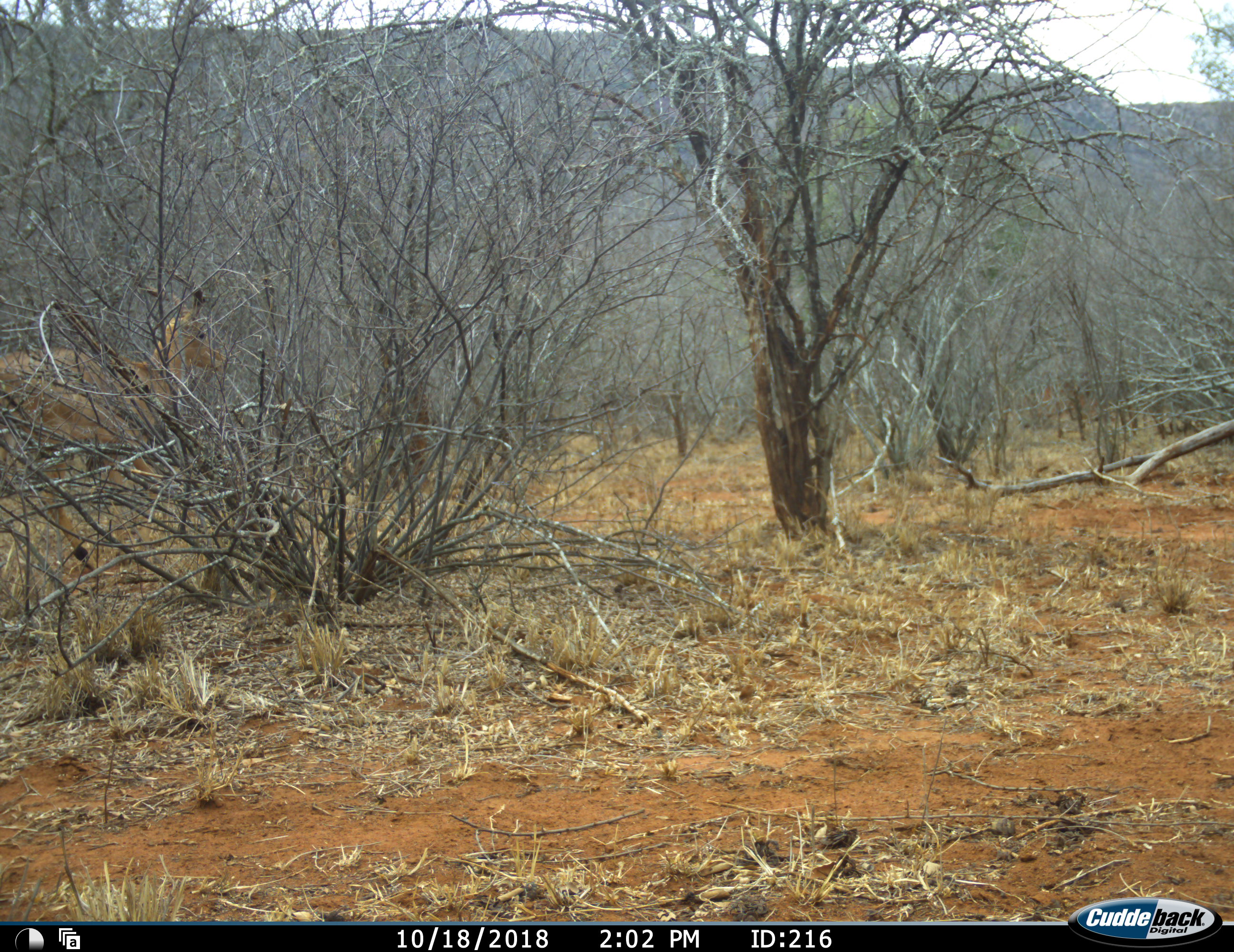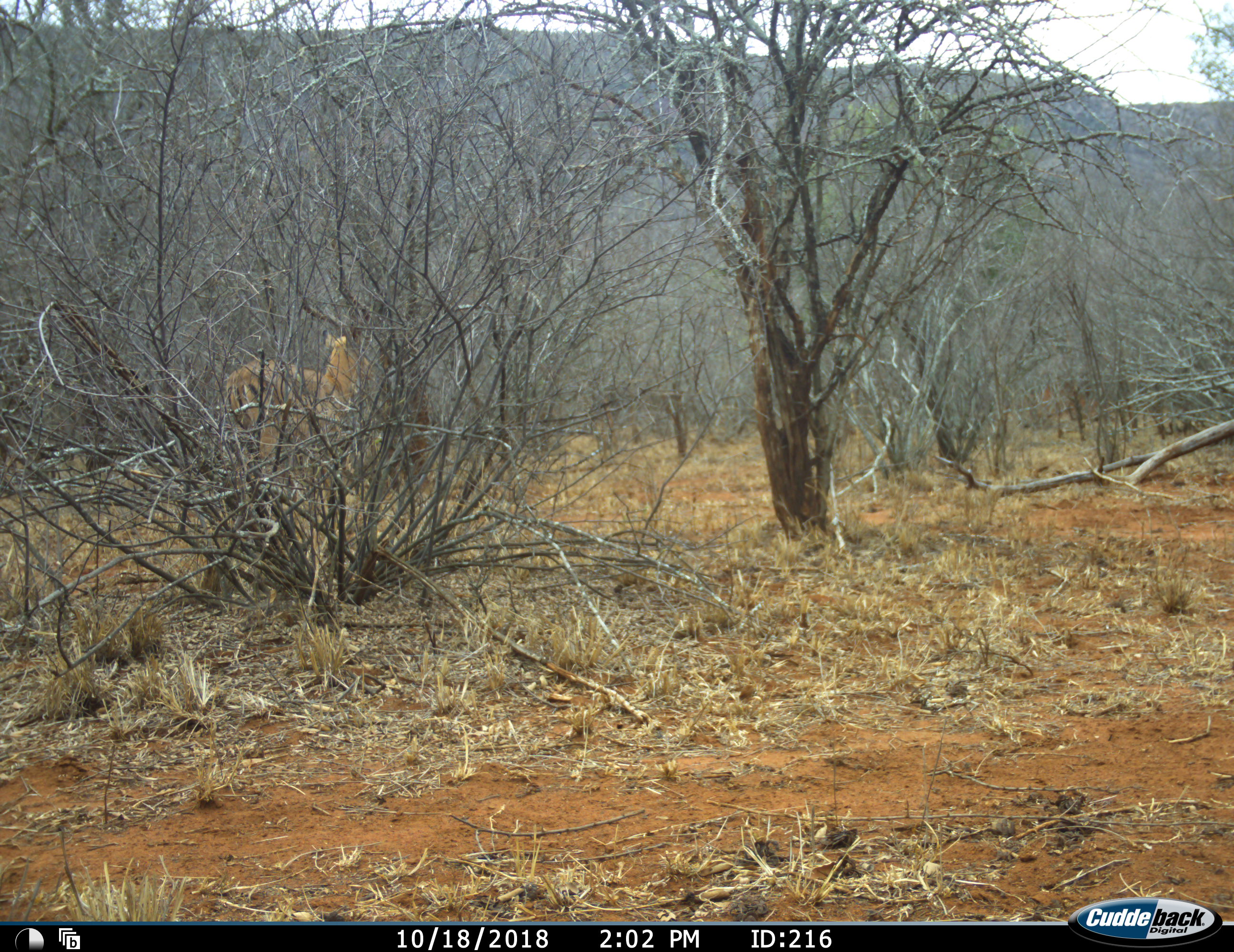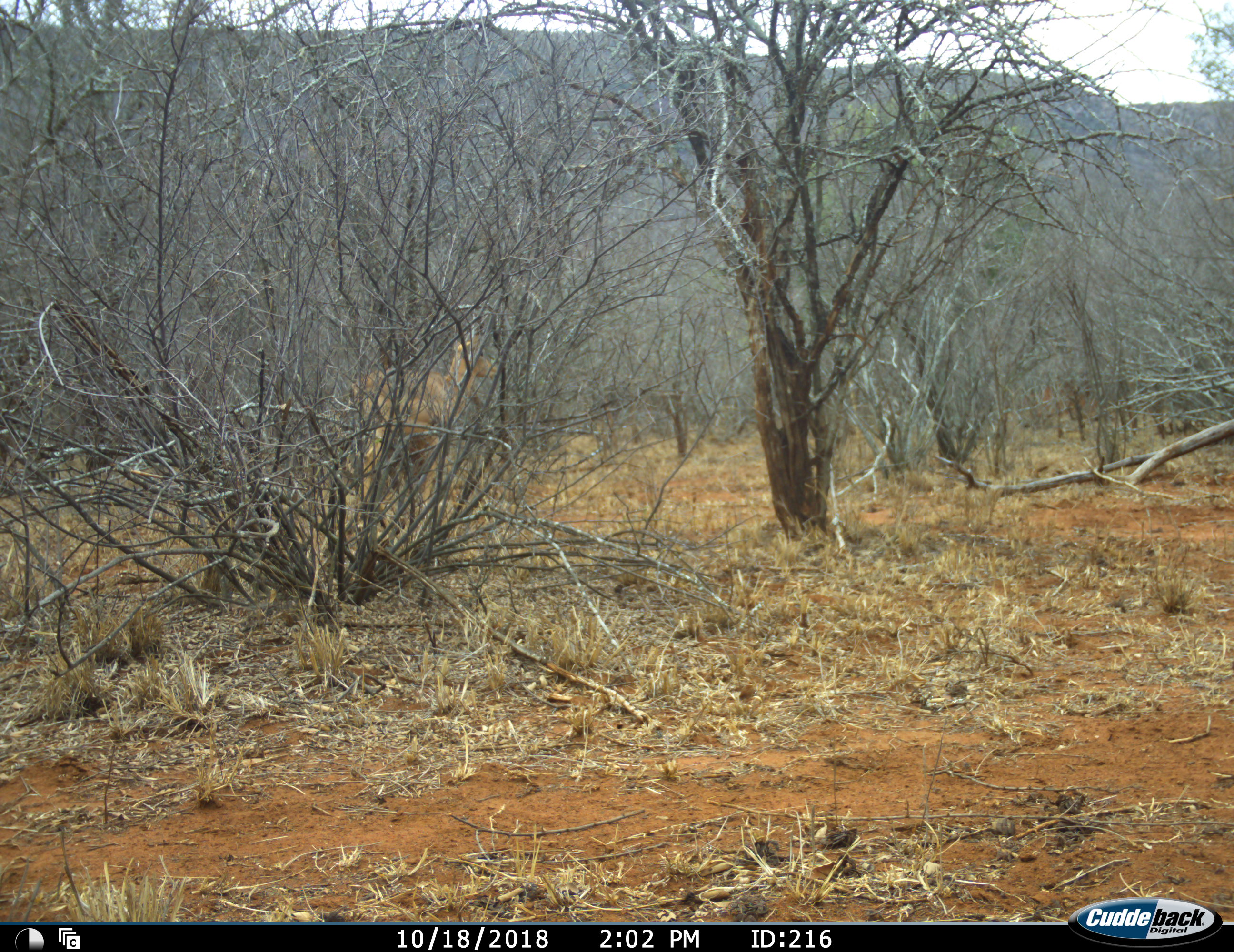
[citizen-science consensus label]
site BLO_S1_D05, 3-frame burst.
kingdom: Animalia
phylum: Chordata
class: Mammalia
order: Artiodactyla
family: Bovidae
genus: Aepyceros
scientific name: Aepyceros melampus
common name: impala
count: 1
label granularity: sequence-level